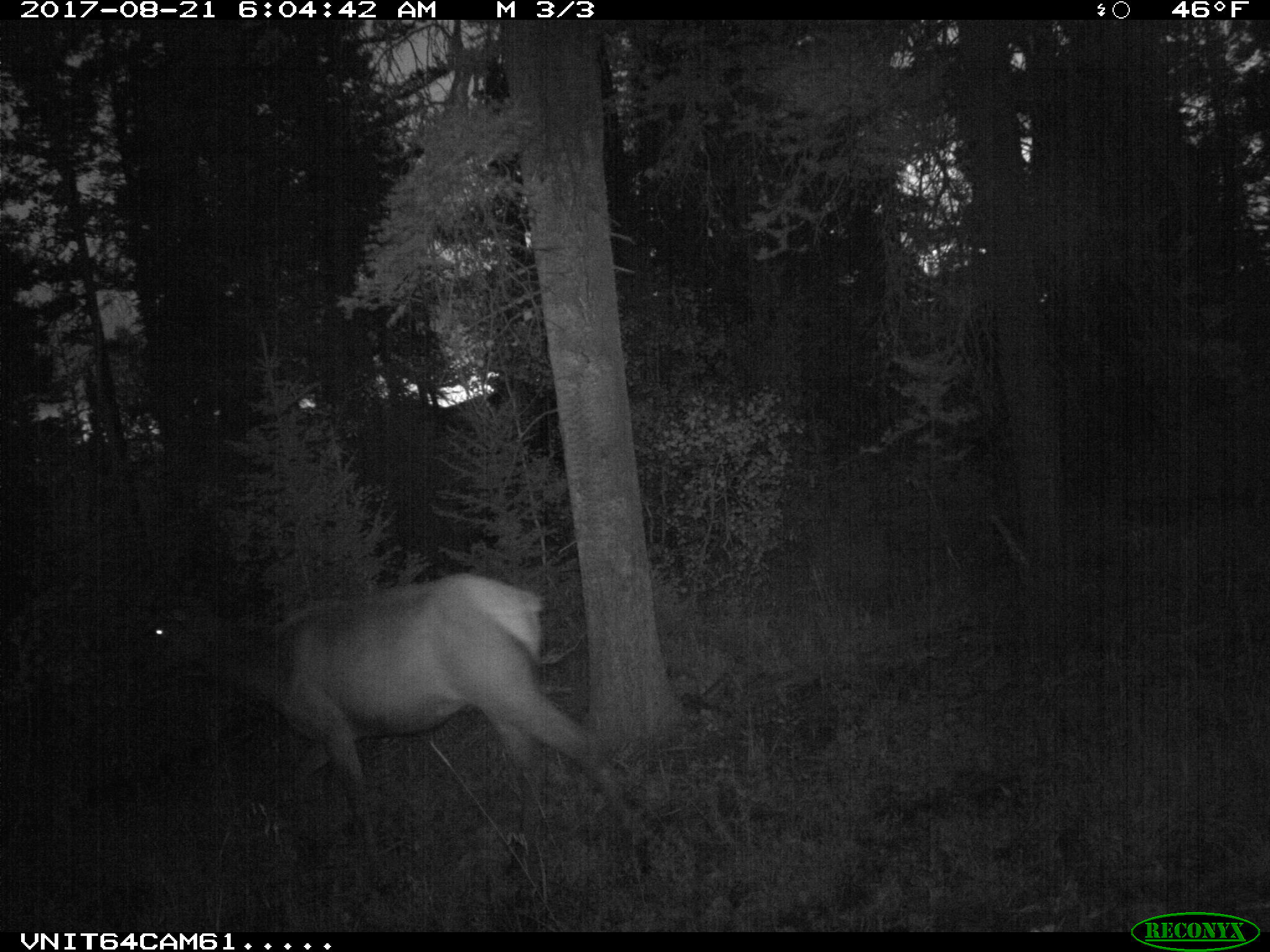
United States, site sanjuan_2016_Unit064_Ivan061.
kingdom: Animalia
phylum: Chordata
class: Mammalia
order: Artiodactyla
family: Cervidae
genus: Cervus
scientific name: Cervus elaphus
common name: red deer